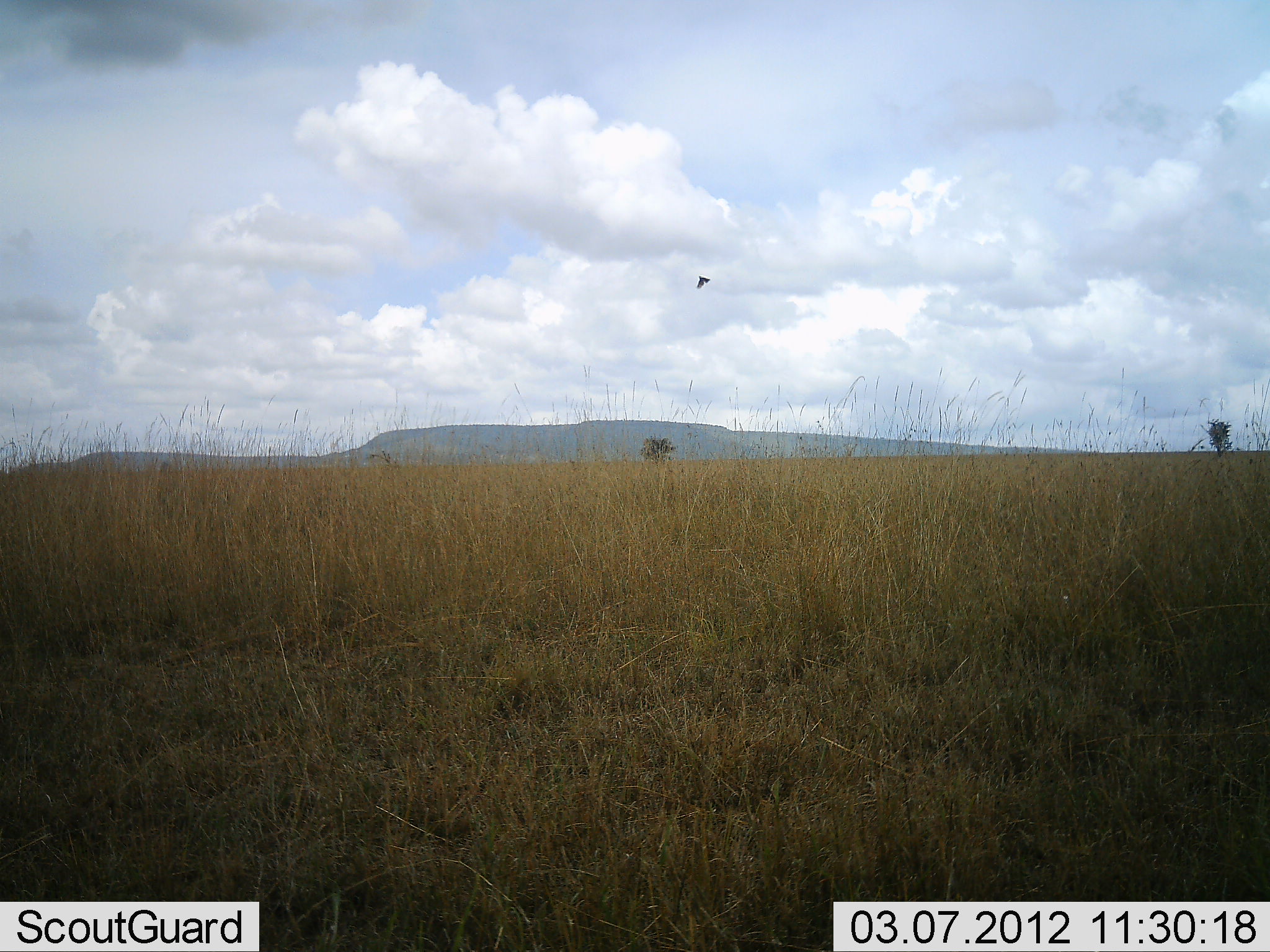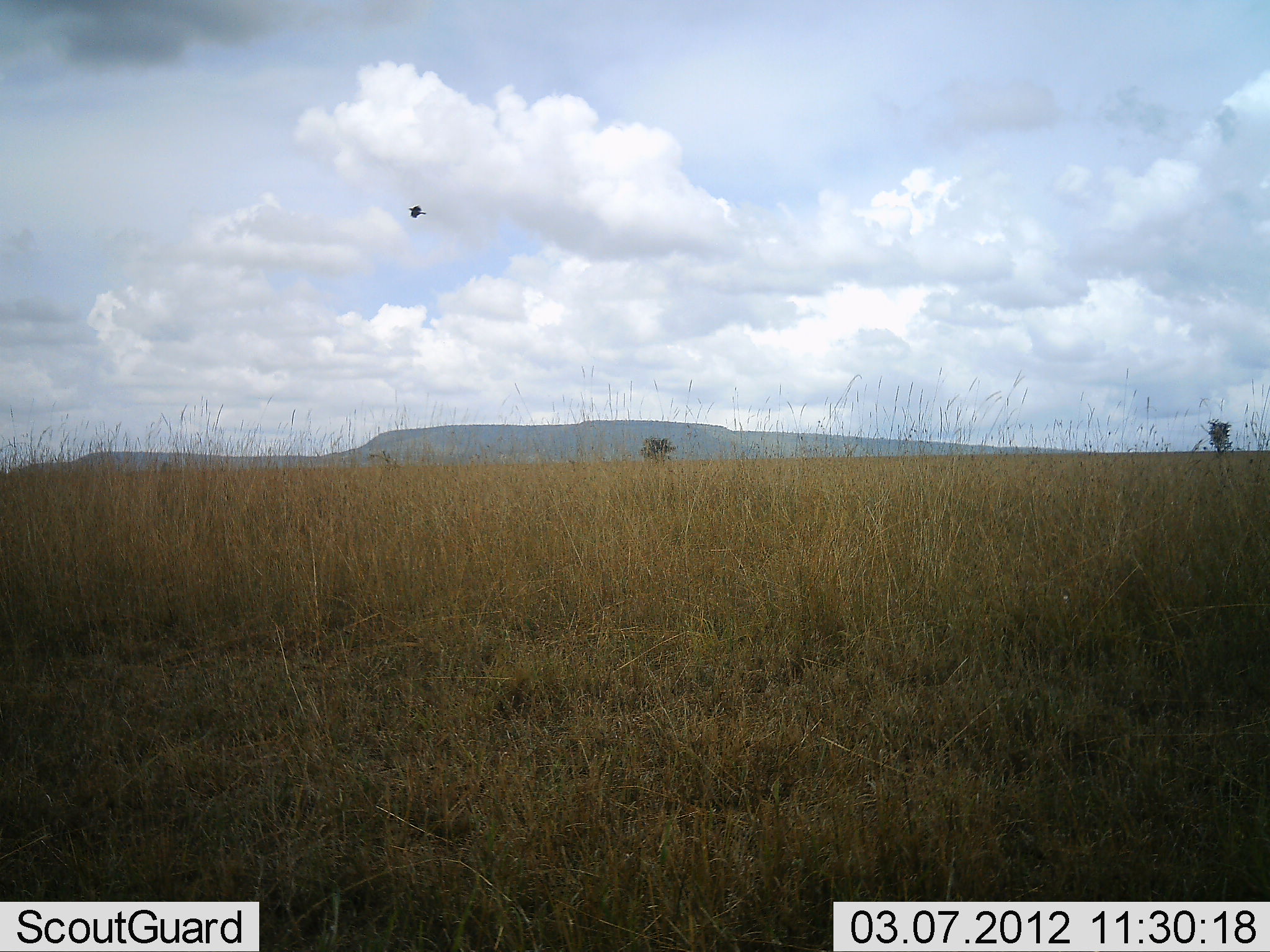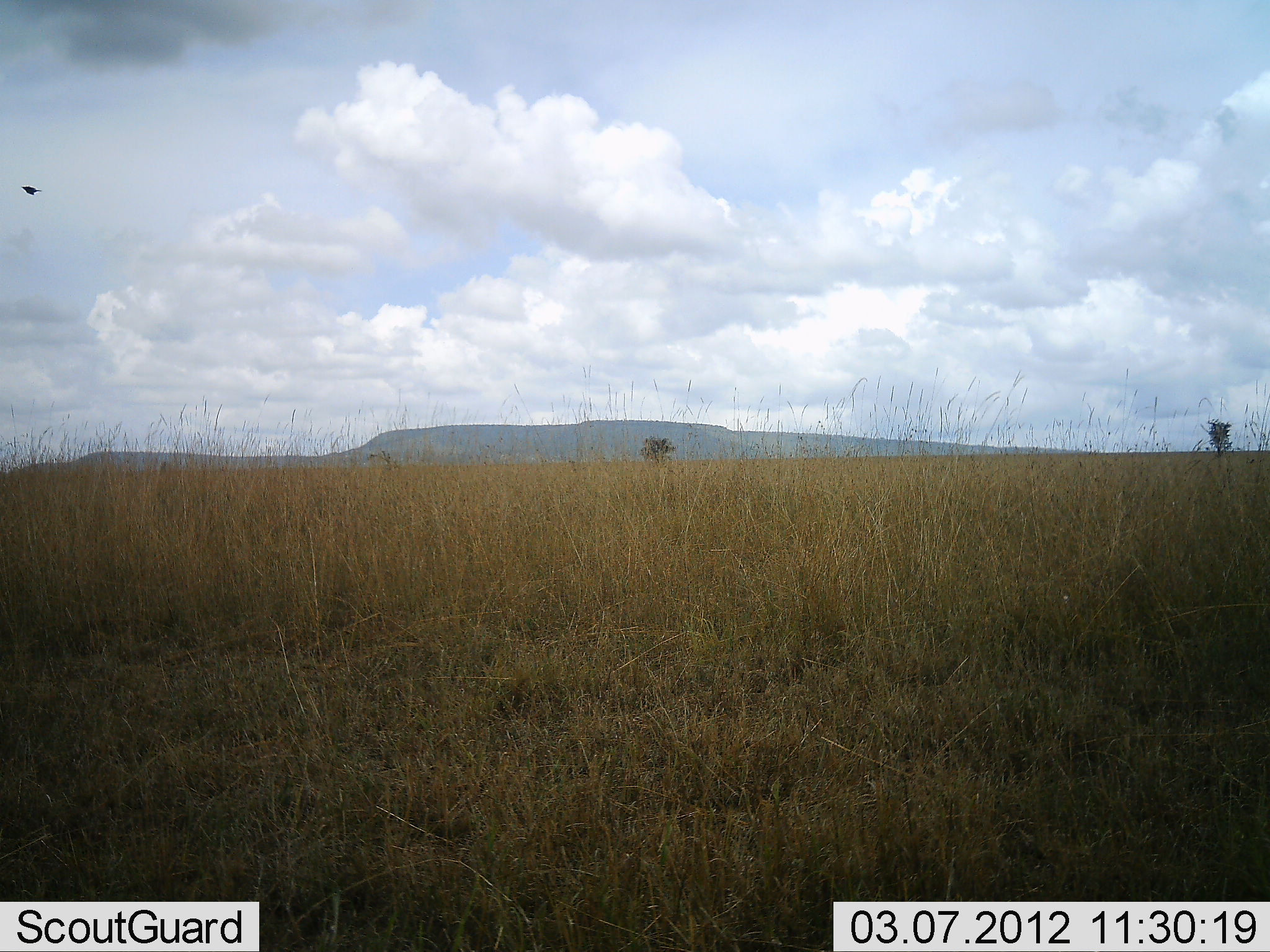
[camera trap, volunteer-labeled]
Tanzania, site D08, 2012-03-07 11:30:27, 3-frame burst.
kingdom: Animalia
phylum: Chordata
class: Aves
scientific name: Aves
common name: bird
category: otherbird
Otherbird (bird) (Aves), count 1. Behavior (volunteer vote fractions): standing 0%, resting 0%, moving 100%, interacting 0%. Young present (vote fraction): 0%. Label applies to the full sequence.